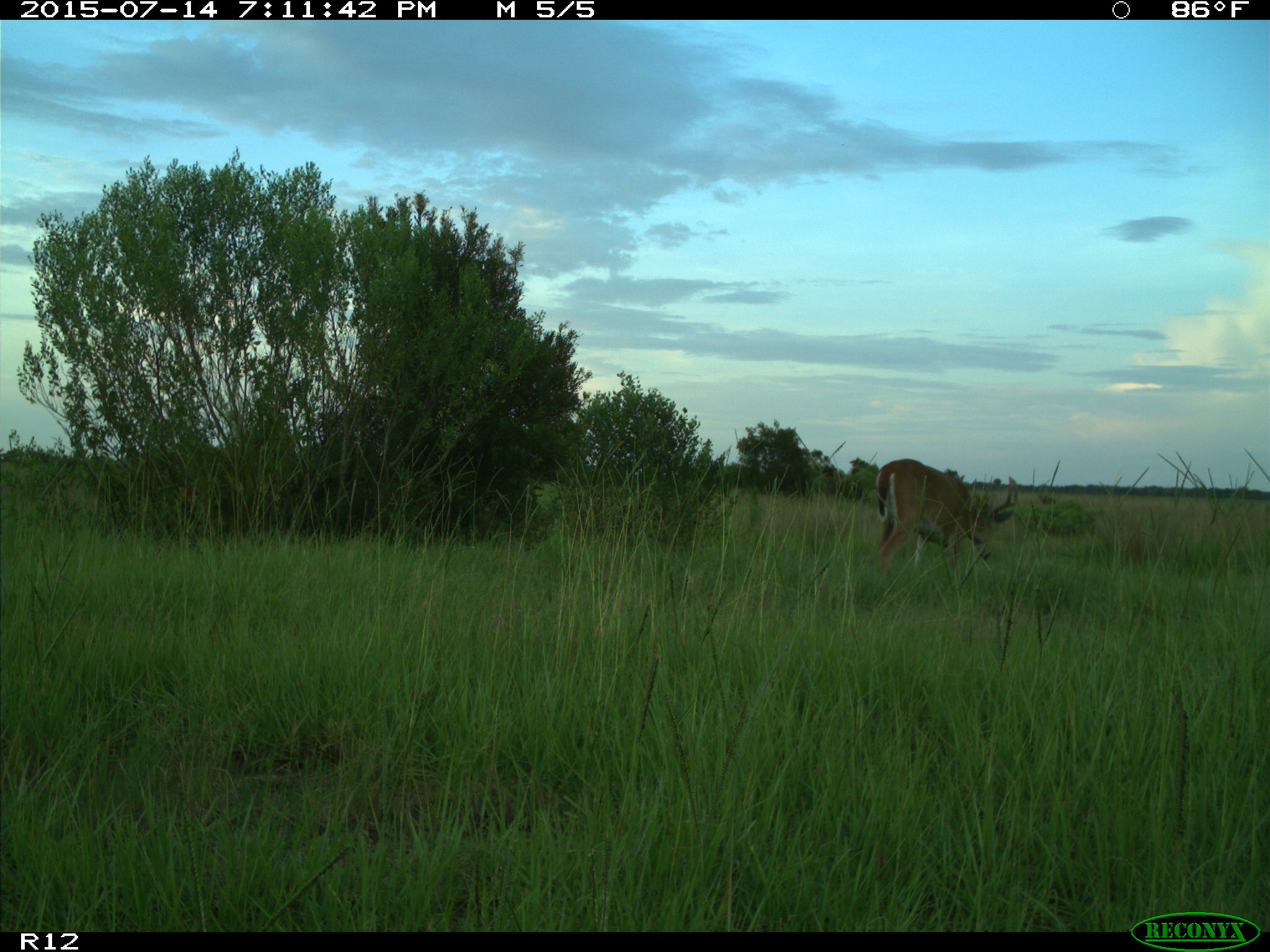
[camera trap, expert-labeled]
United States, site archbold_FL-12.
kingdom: Animalia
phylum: Chordata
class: Mammalia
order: Artiodactyla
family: Cervidae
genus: Odocoileus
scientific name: Odocoileus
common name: deer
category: unidentified deer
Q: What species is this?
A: Unidentified deer (deer) (Odocoileus).